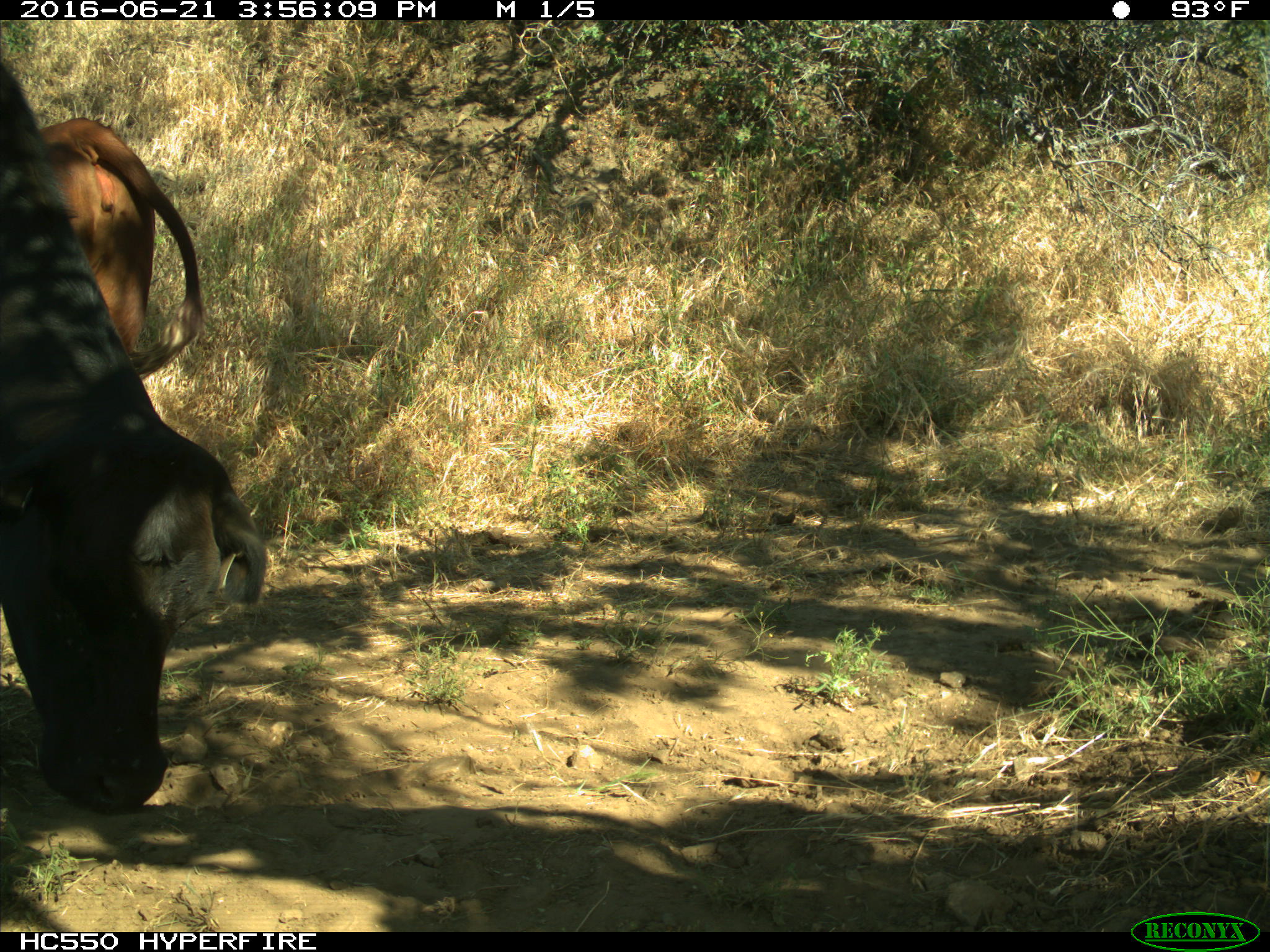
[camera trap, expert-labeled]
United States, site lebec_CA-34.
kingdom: Animalia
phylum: Chordata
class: Mammalia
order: Artiodactyla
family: Bovidae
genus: Bos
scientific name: Bos taurus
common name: domestic cow